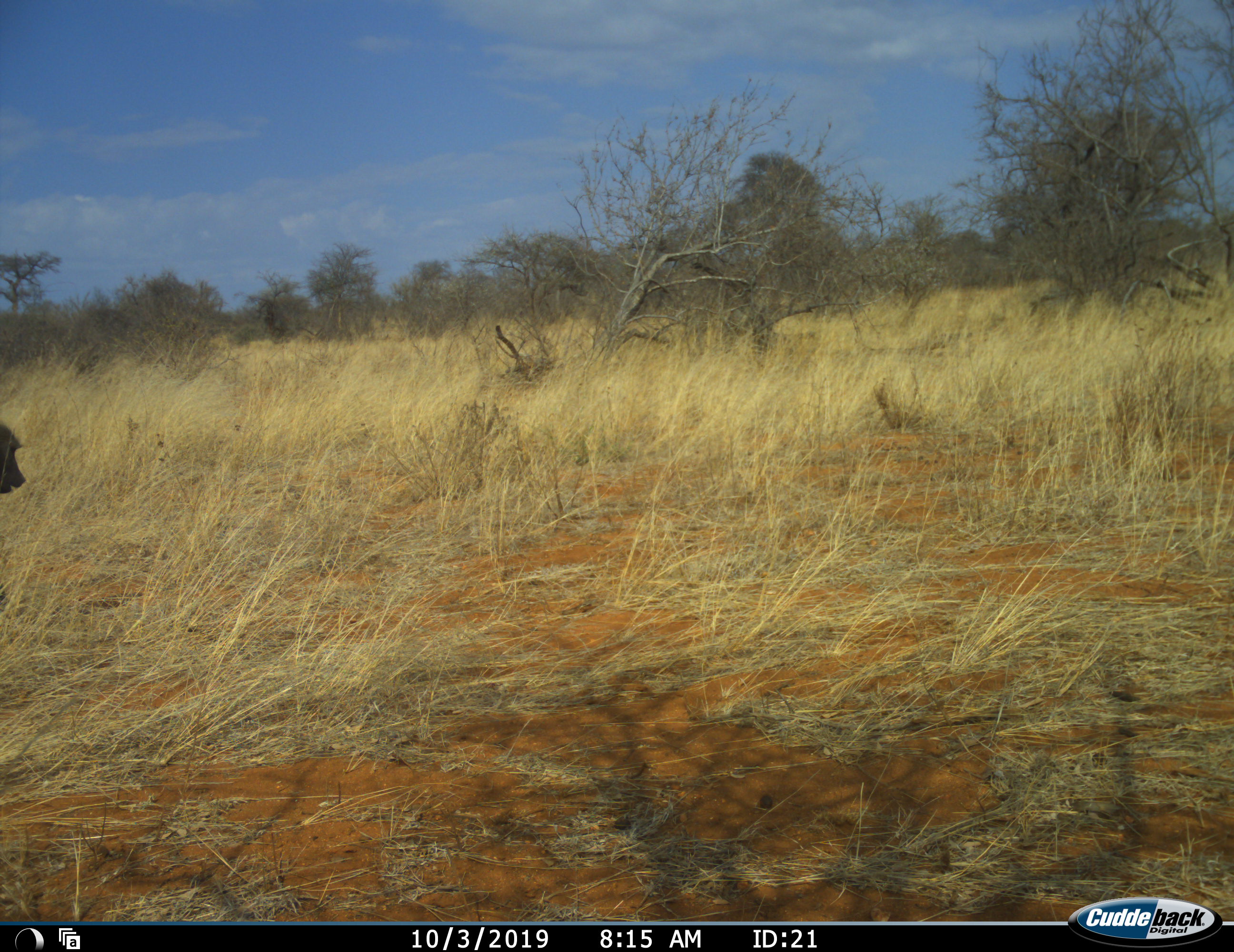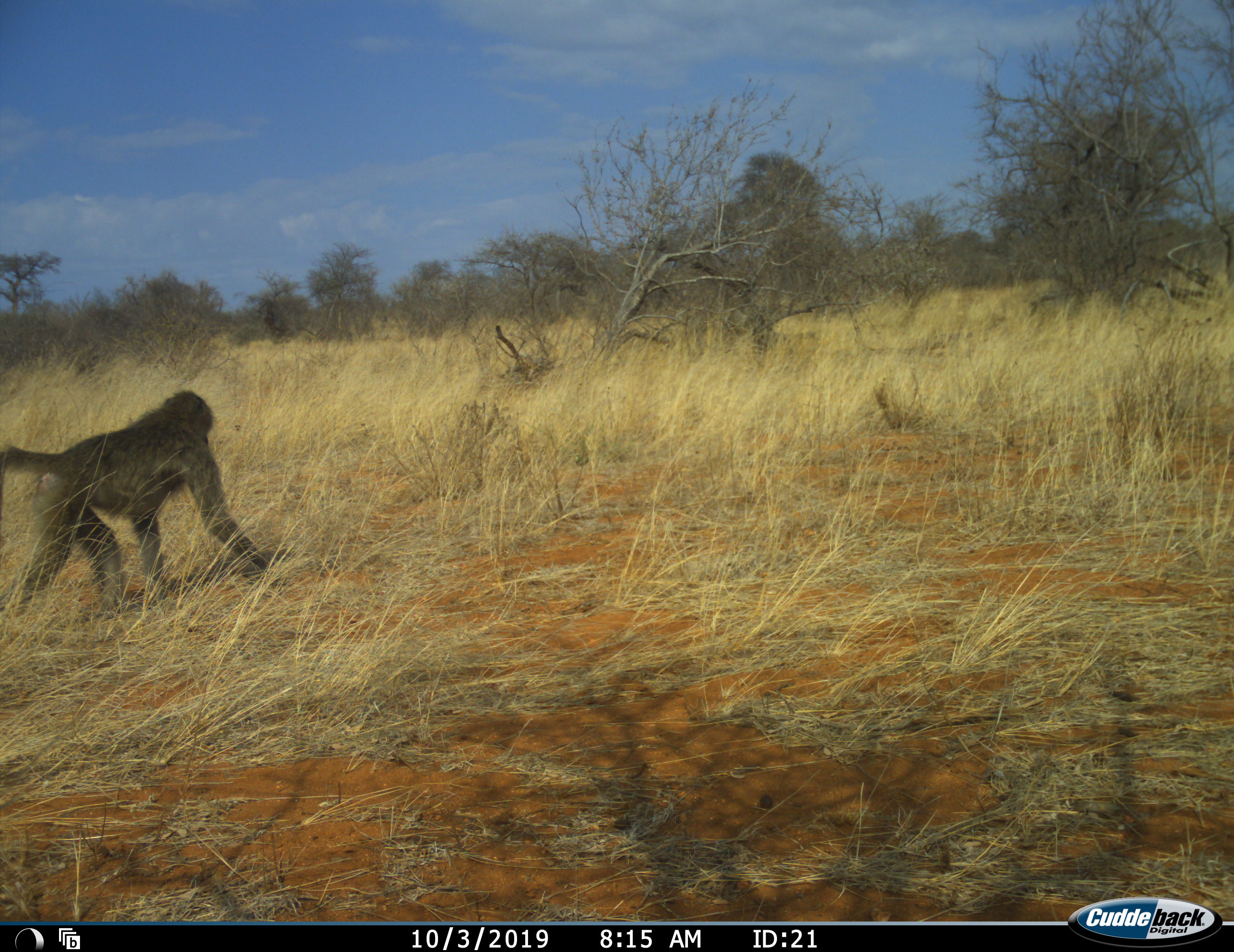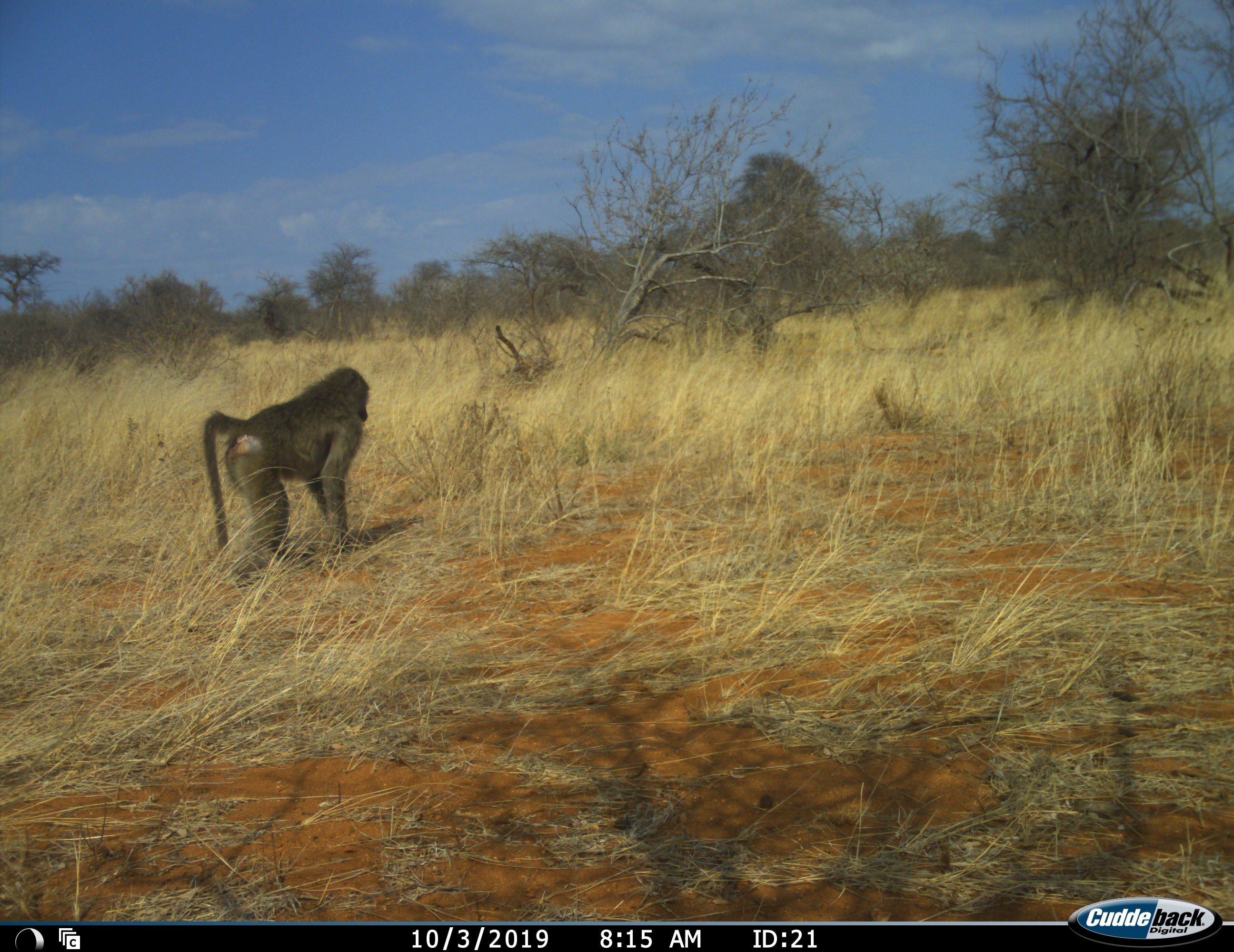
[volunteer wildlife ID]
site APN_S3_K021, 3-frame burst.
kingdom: Animalia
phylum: Chordata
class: Mammalia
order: Primates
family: Cercopithecidae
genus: Papio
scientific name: Papio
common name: baboon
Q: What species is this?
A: Baboon (Papio).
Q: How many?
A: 1.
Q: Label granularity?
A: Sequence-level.